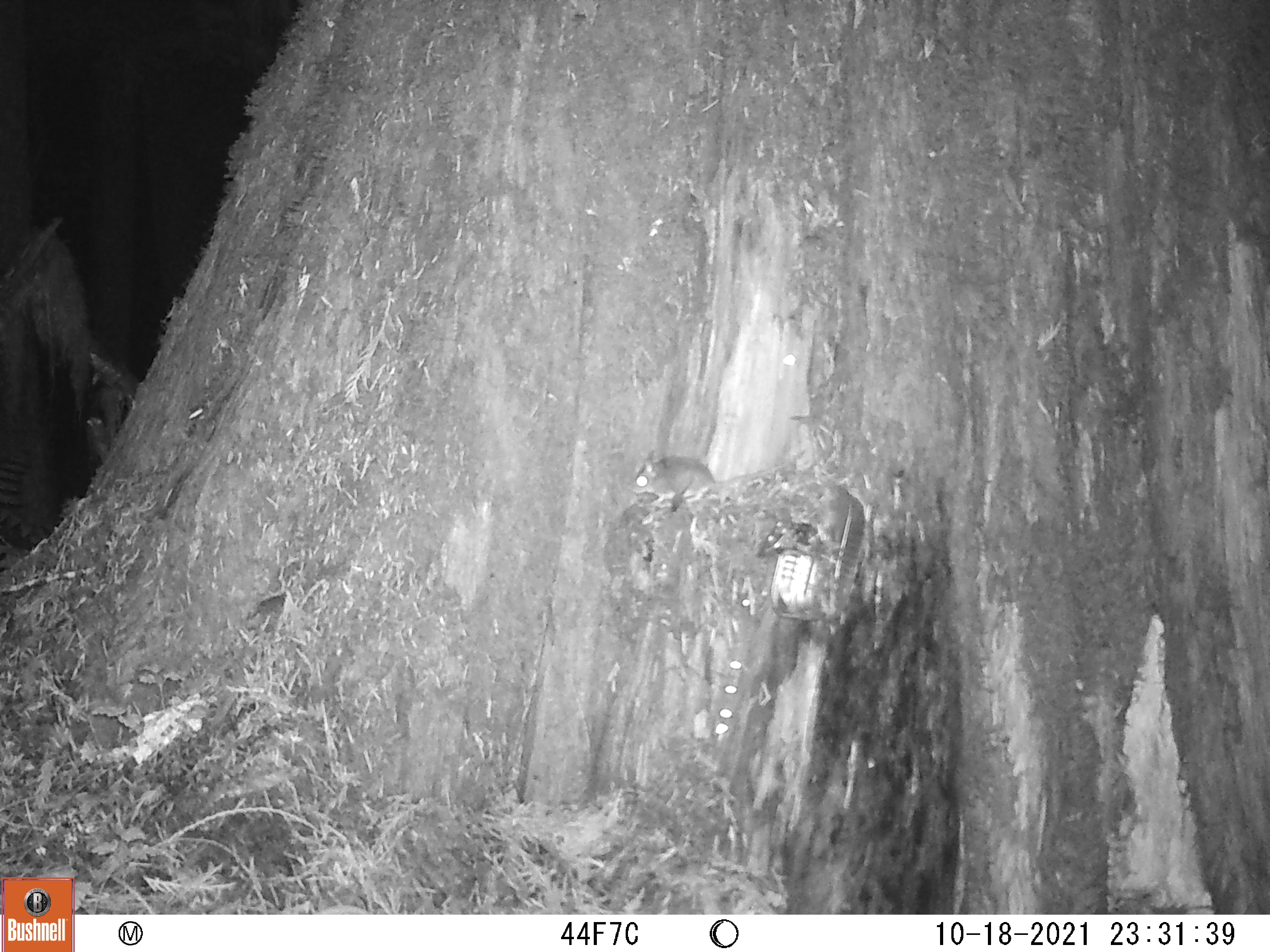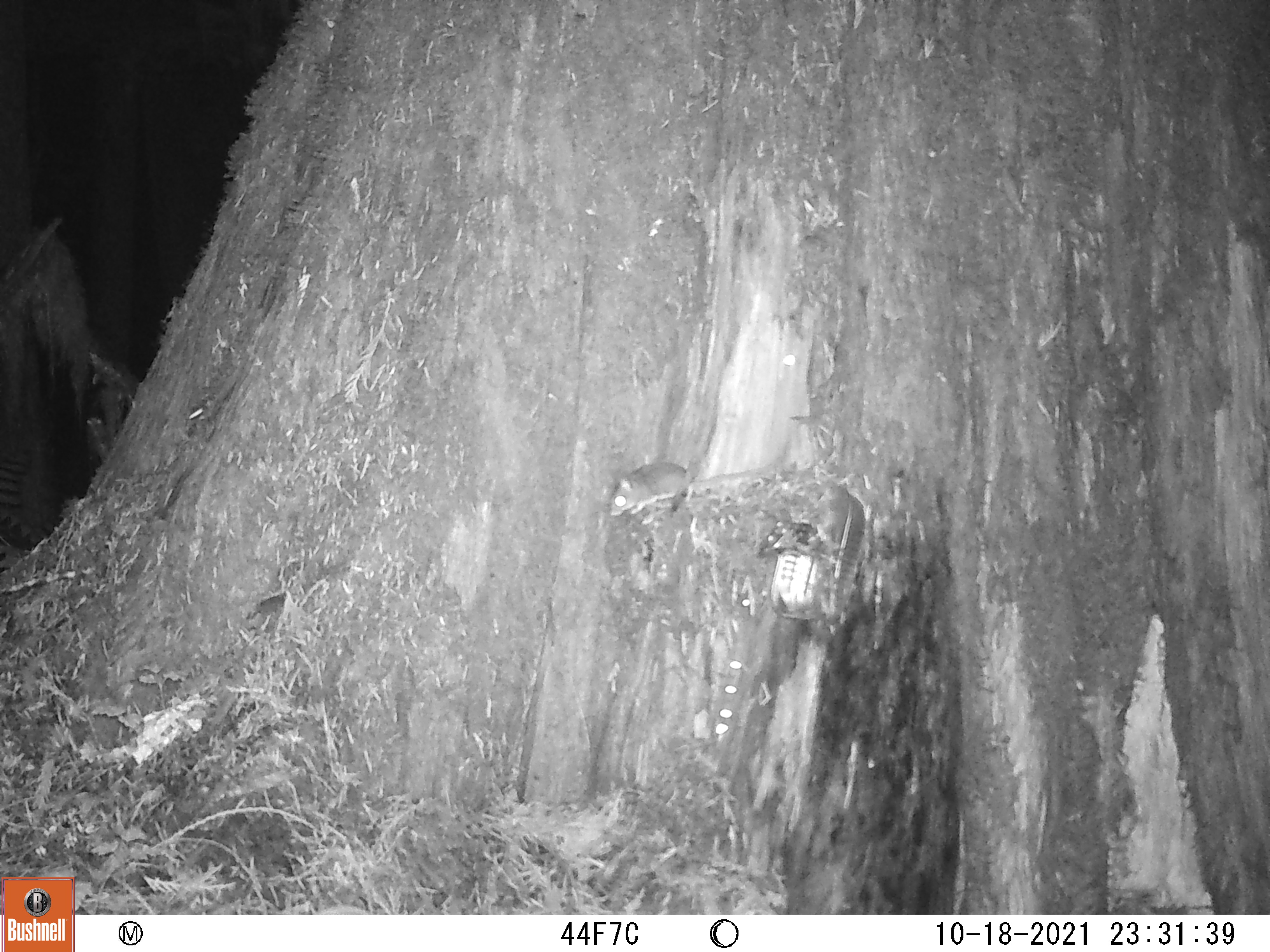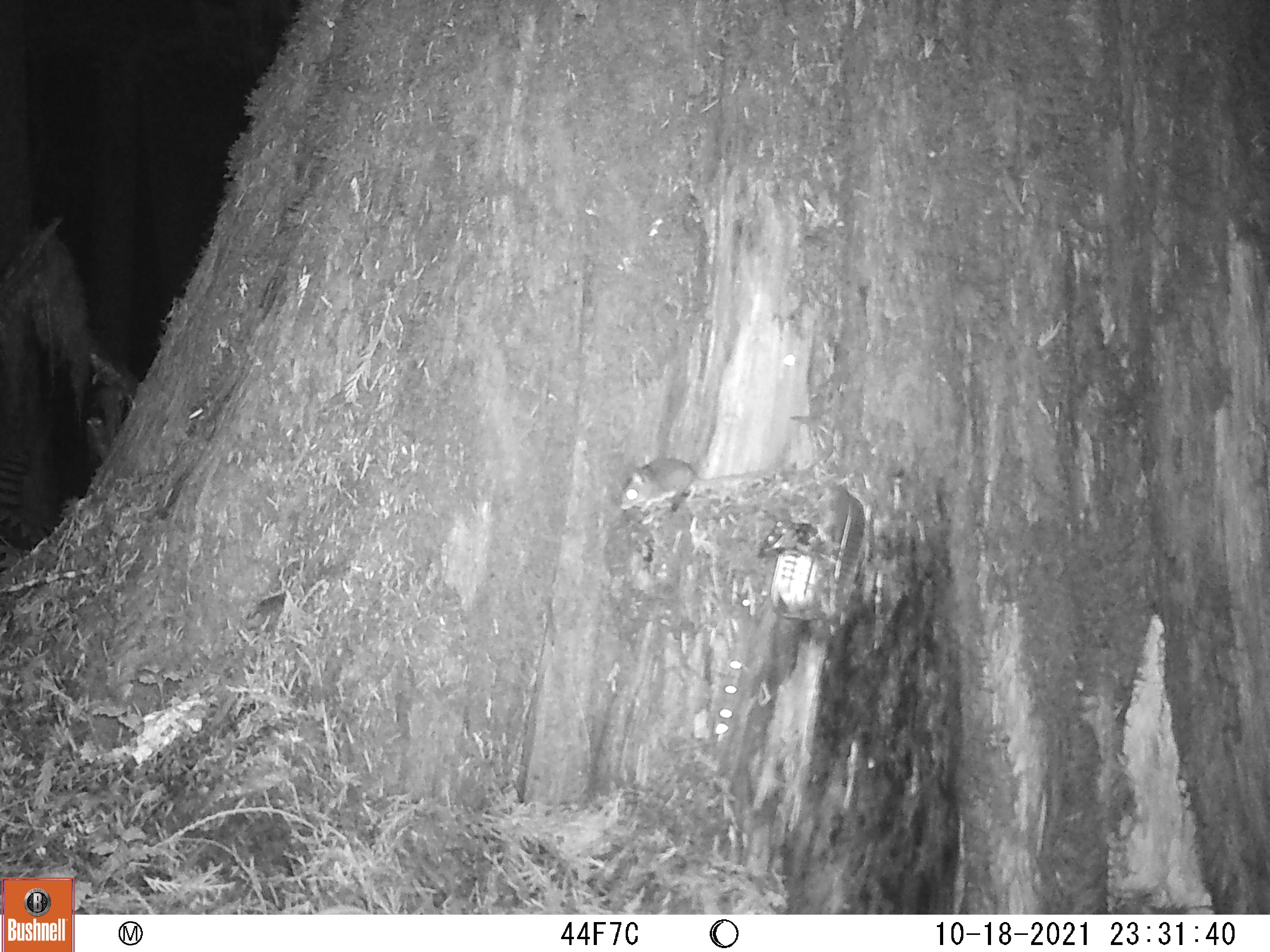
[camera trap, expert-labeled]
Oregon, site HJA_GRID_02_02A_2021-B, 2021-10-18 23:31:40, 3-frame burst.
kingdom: Animalia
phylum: Chordata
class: Mammalia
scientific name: Mammalia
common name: small mammal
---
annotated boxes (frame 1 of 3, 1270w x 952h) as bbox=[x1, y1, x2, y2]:
small mammal: bbox=[621, 448, 813, 515]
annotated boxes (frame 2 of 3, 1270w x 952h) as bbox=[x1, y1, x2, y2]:
small mammal: bbox=[601, 449, 808, 516]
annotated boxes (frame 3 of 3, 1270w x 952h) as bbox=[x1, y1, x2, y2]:
small mammal: bbox=[609, 448, 787, 516]